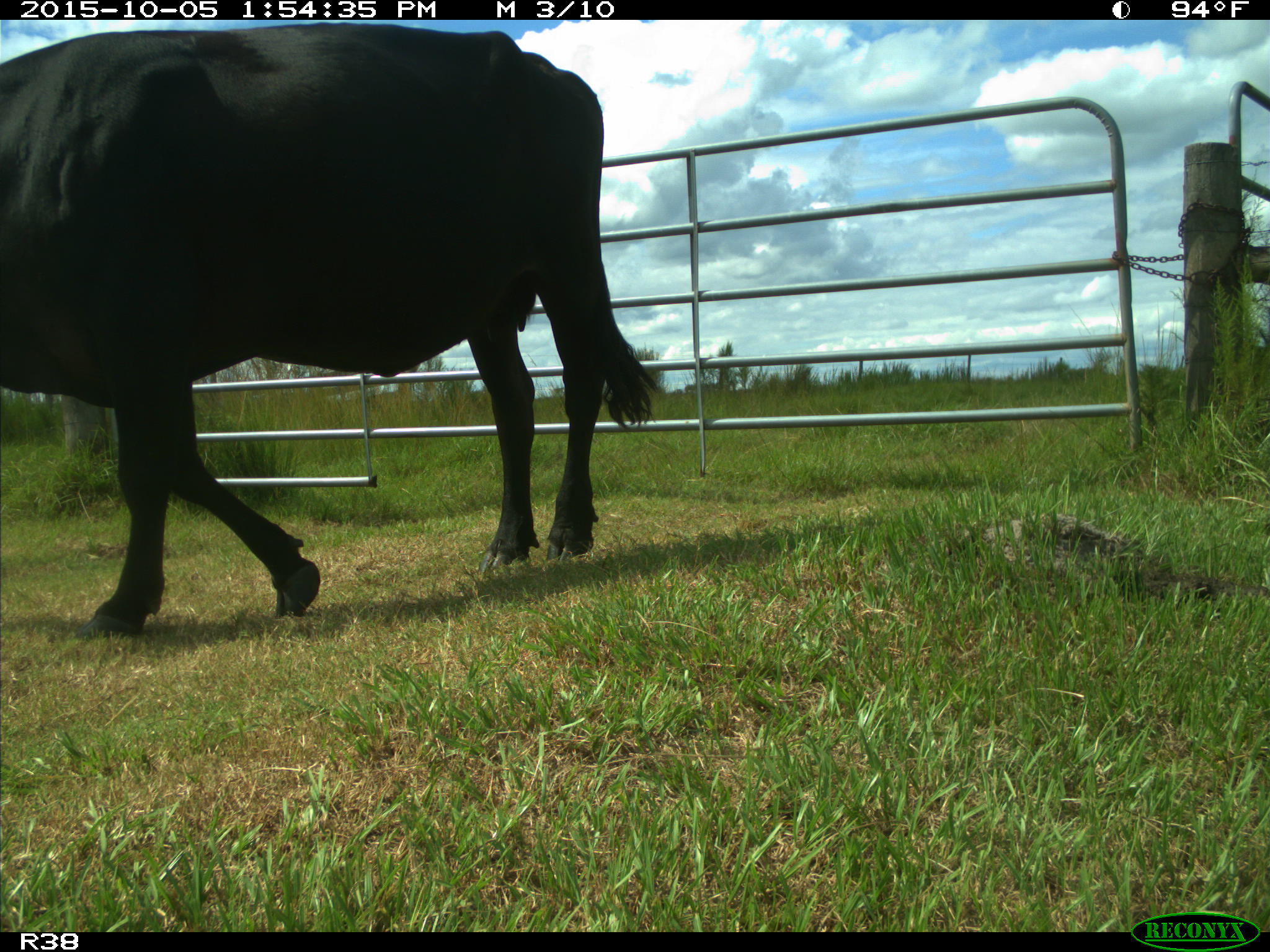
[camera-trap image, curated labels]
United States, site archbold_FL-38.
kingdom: Animalia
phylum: Chordata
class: Mammalia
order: Artiodactyla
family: Bovidae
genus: Bos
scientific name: Bos taurus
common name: domestic cow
Bos taurus (domestic cow).